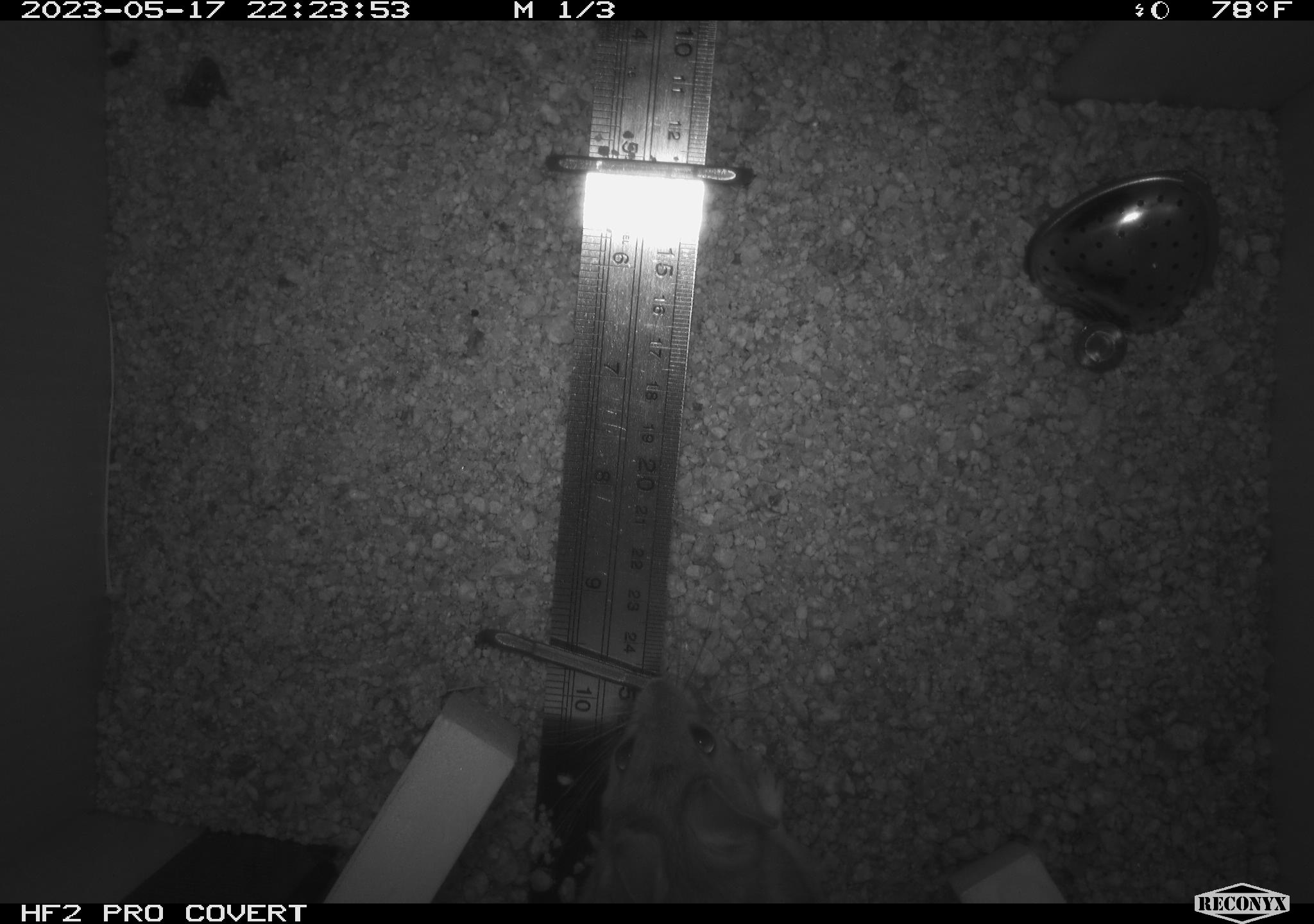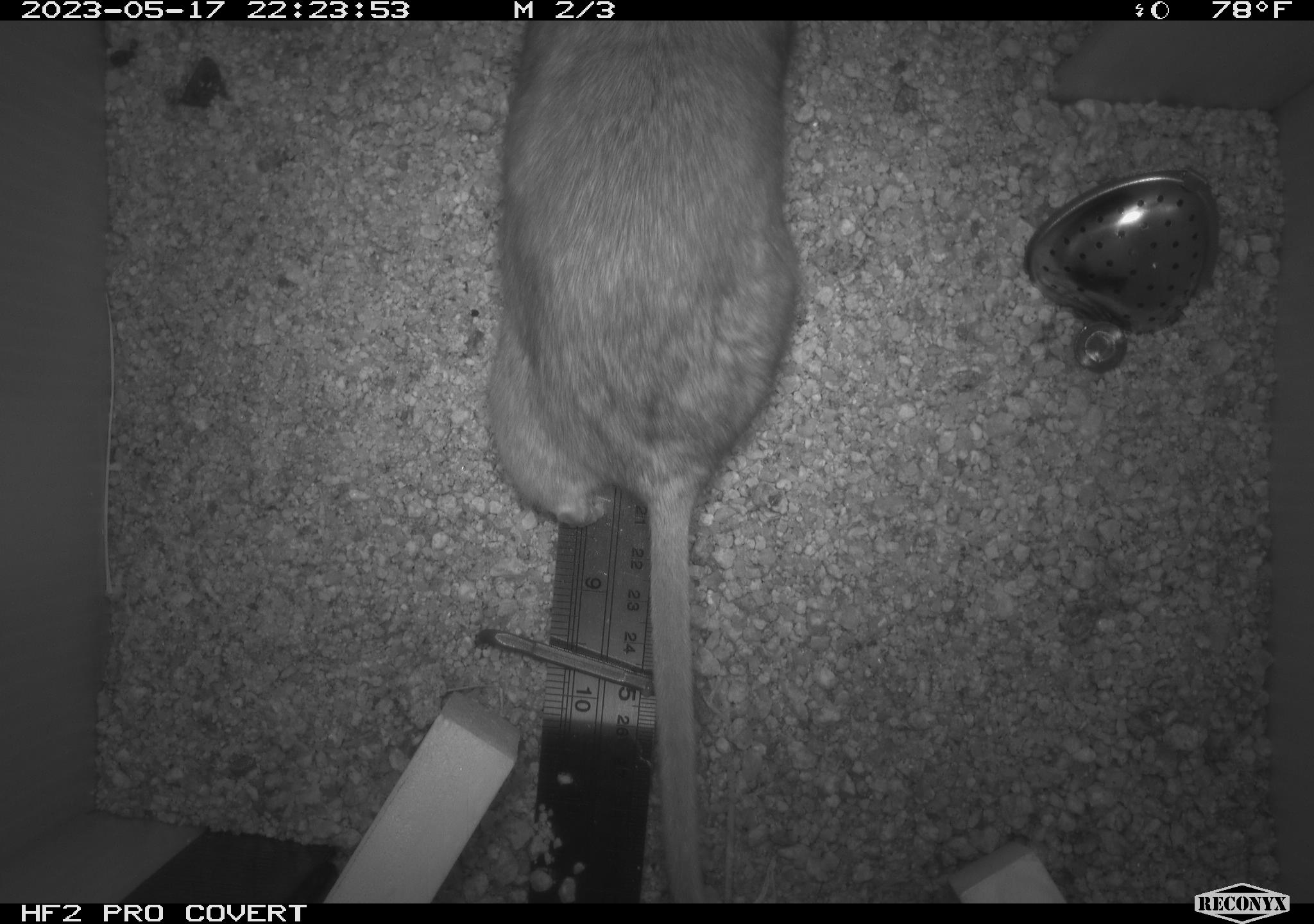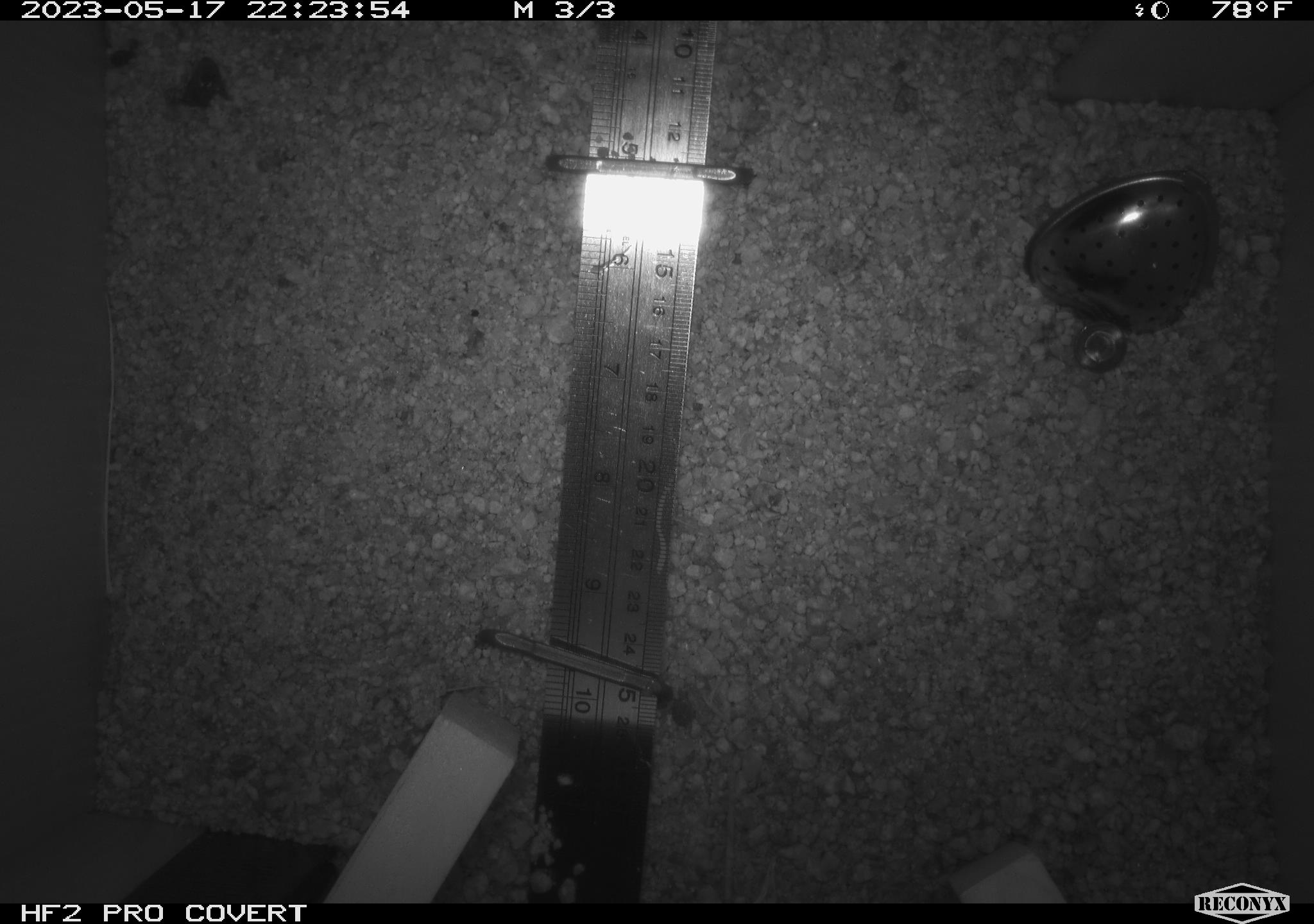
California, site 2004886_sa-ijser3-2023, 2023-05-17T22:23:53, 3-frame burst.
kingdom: Animalia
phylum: Chordata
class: Mammalia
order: Rodentia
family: Cricetidae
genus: Neotoma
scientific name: Neotoma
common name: pack rat or woodrat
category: neotoma species